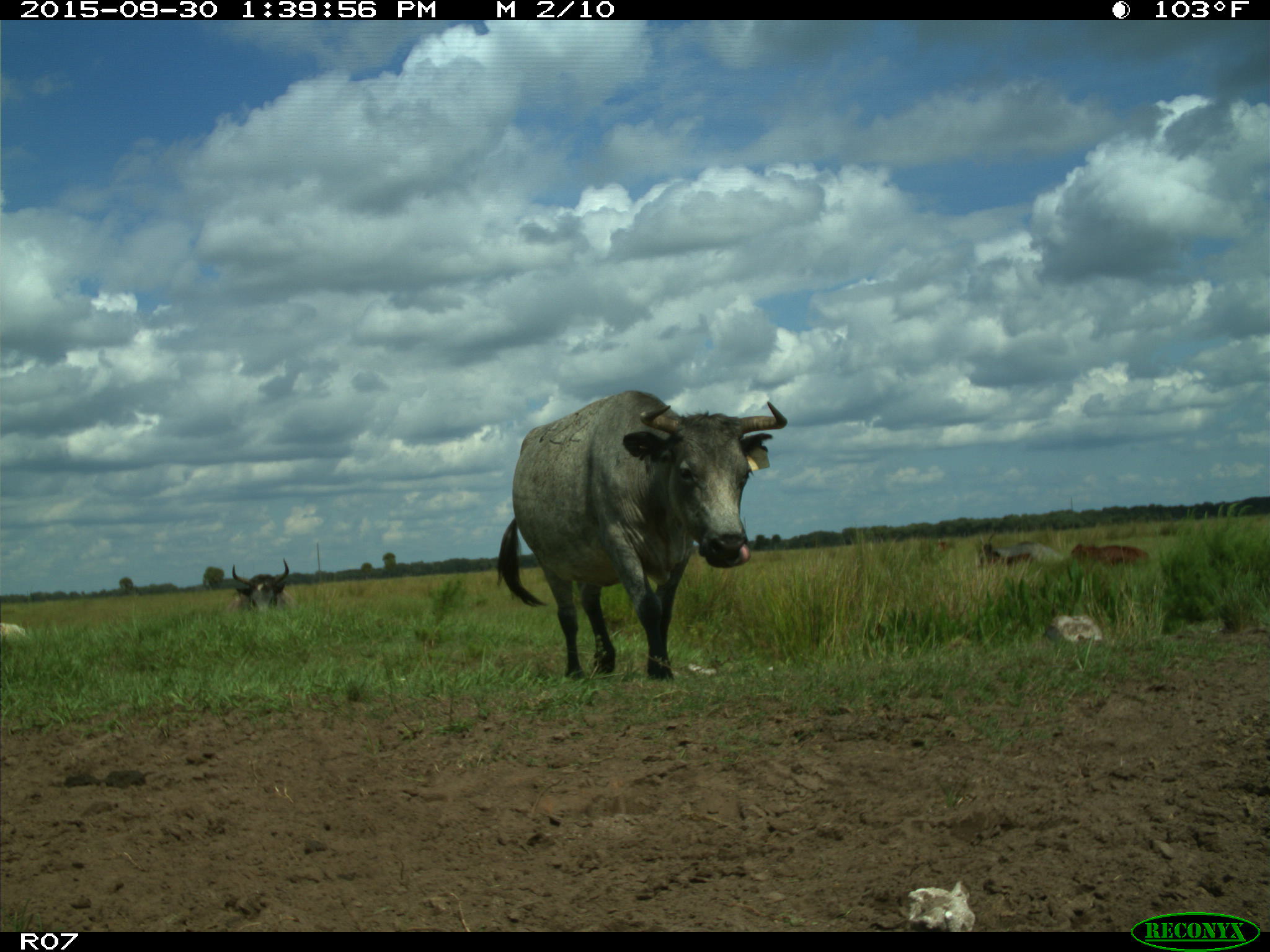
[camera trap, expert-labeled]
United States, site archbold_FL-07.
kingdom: Animalia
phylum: Chordata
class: Mammalia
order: Artiodactyla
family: Bovidae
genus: Bos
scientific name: Bos taurus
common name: domestic cow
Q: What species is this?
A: Bos taurus (domestic cow).